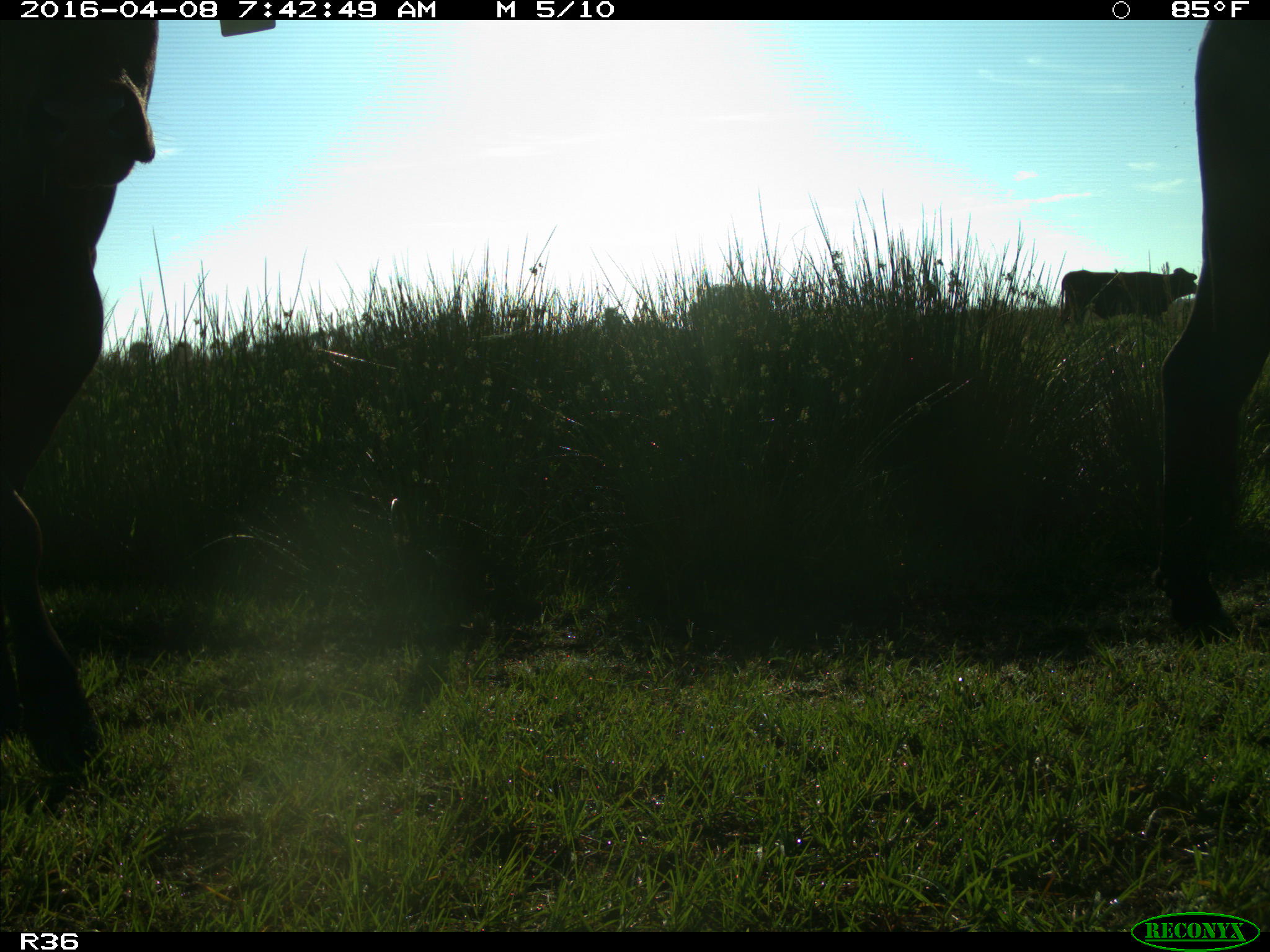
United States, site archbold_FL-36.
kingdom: Animalia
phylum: Chordata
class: Mammalia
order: Artiodactyla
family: Bovidae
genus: Bos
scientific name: Bos taurus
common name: domestic cow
Bos taurus (domestic cow).